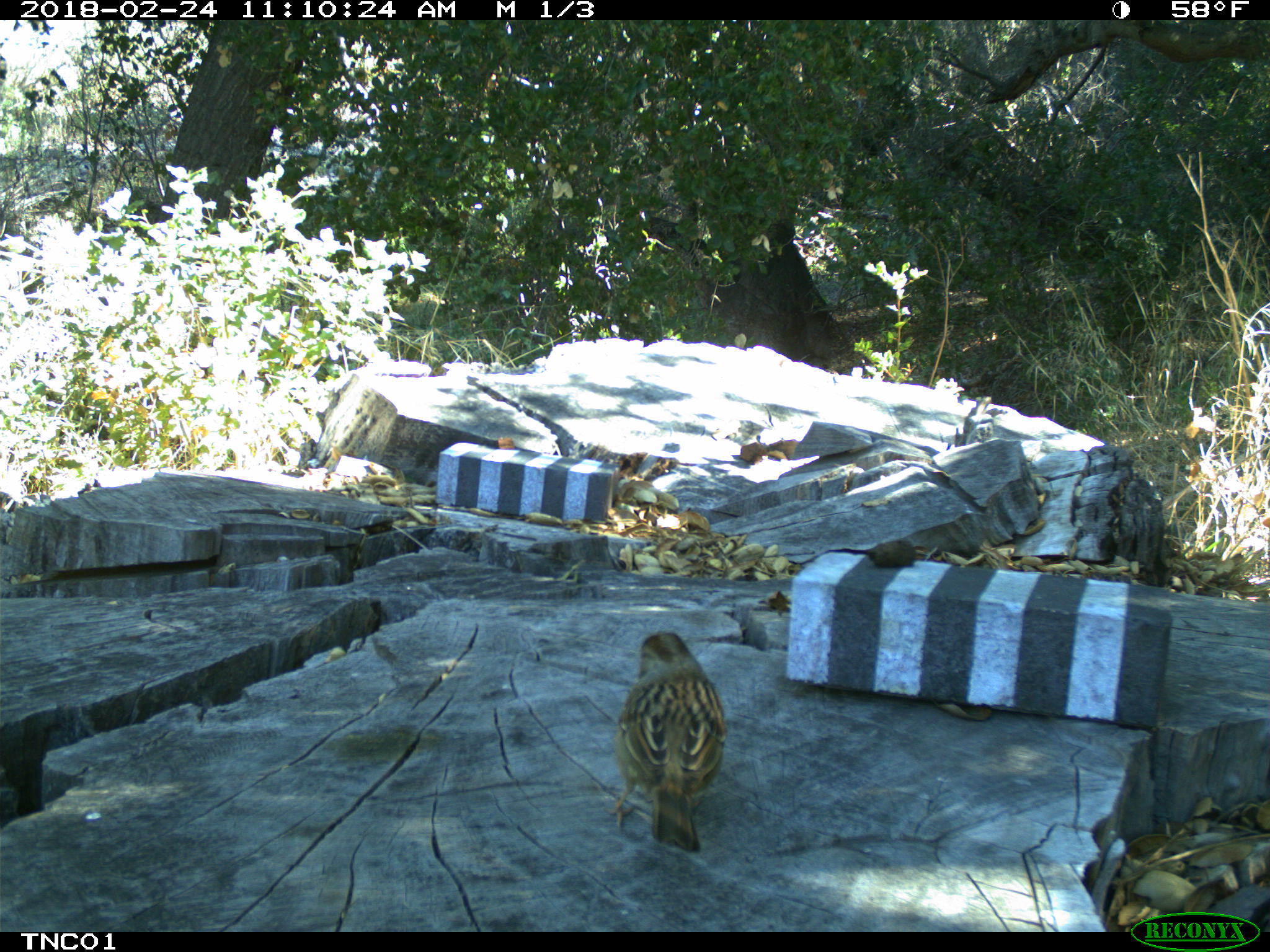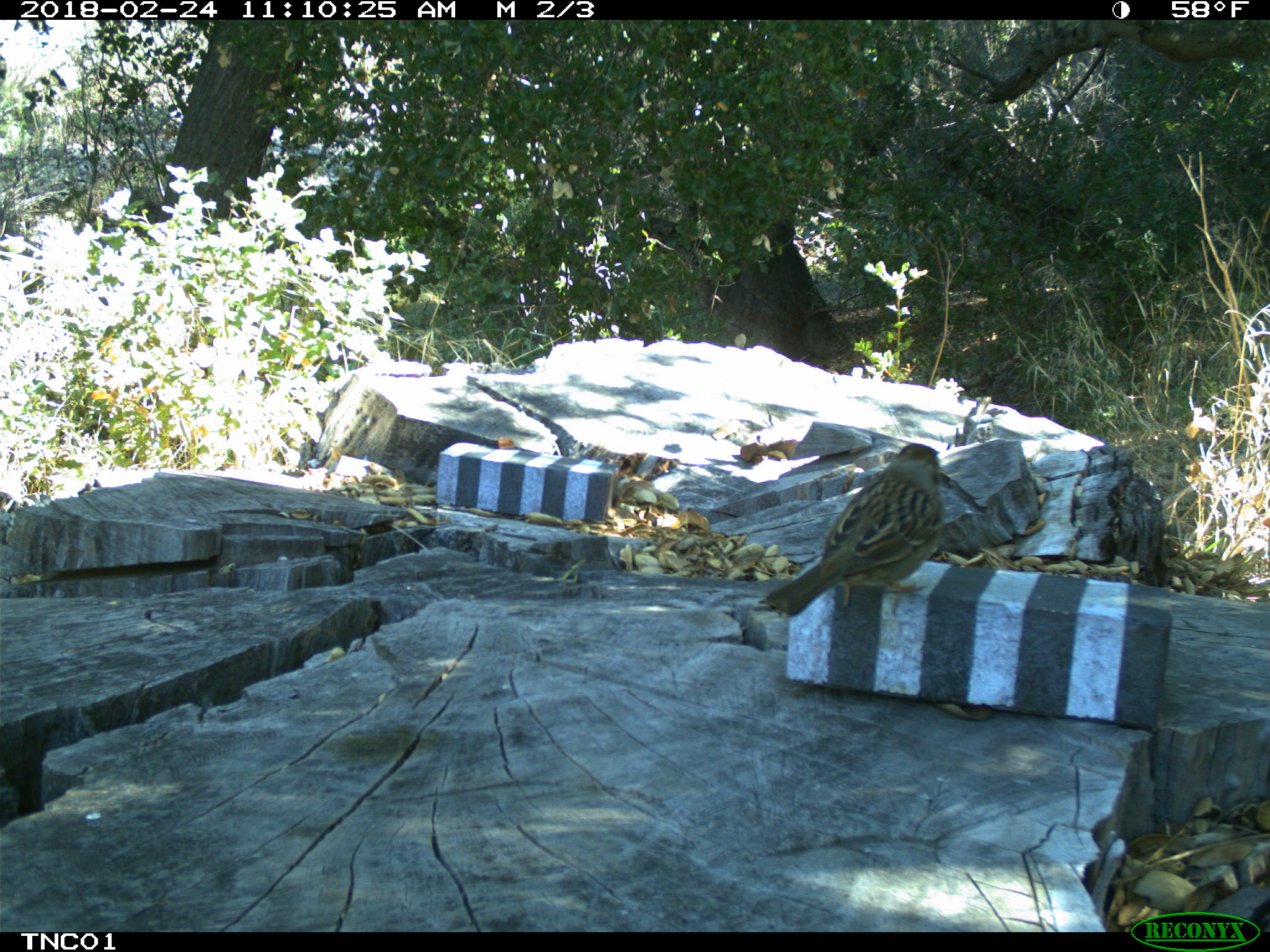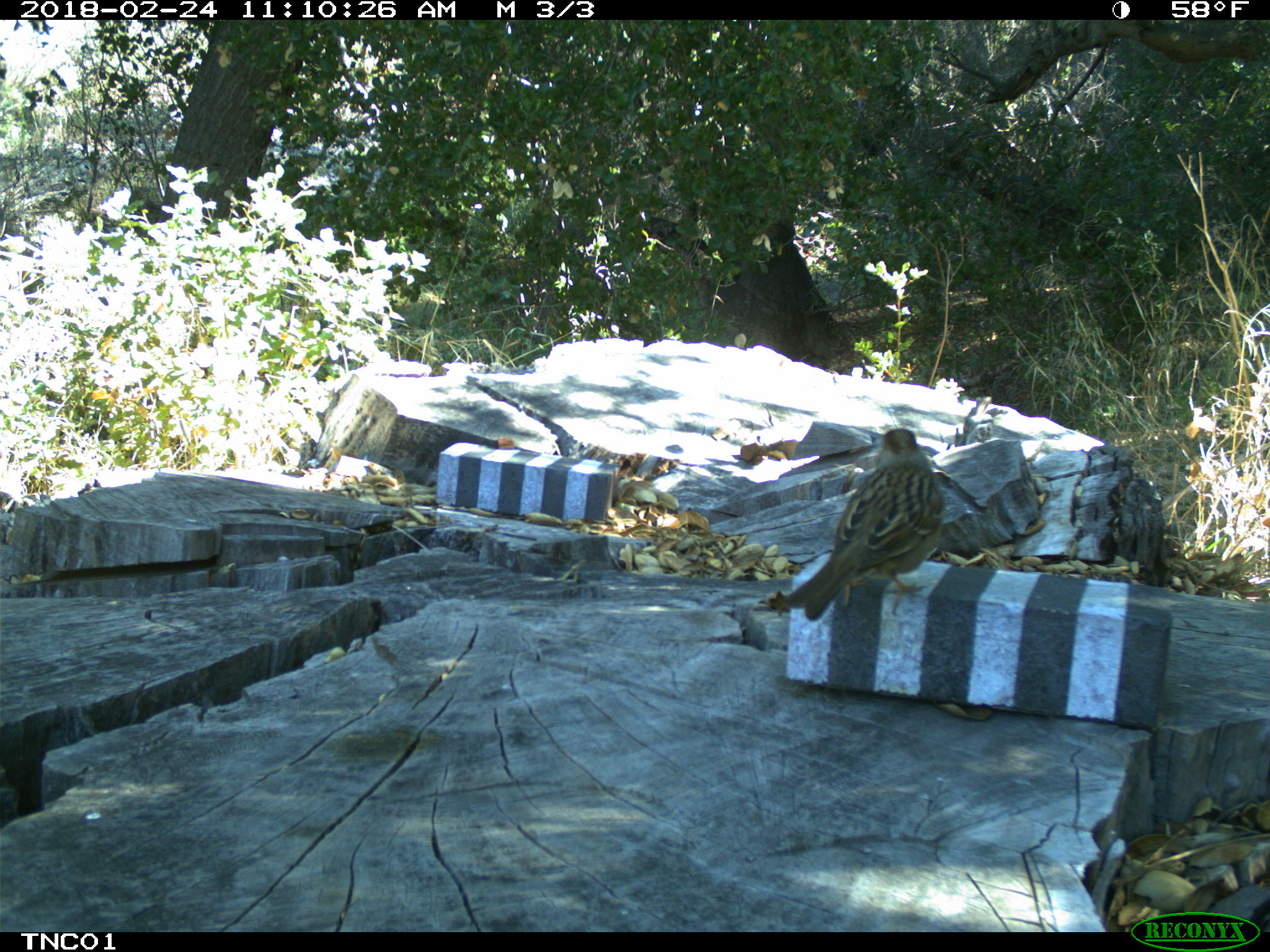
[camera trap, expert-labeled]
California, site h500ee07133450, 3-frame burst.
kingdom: Animalia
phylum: Chordata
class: Aves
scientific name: Aves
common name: bird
Bird (Aves).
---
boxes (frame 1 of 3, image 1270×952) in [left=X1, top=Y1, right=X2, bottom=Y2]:
bird: [left=609, top=629, right=728, bottom=852]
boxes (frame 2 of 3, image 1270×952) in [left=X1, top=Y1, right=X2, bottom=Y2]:
bird: [left=763, top=441, right=941, bottom=613]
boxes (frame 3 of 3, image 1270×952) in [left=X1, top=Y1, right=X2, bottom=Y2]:
bird: [left=784, top=428, right=946, bottom=623]